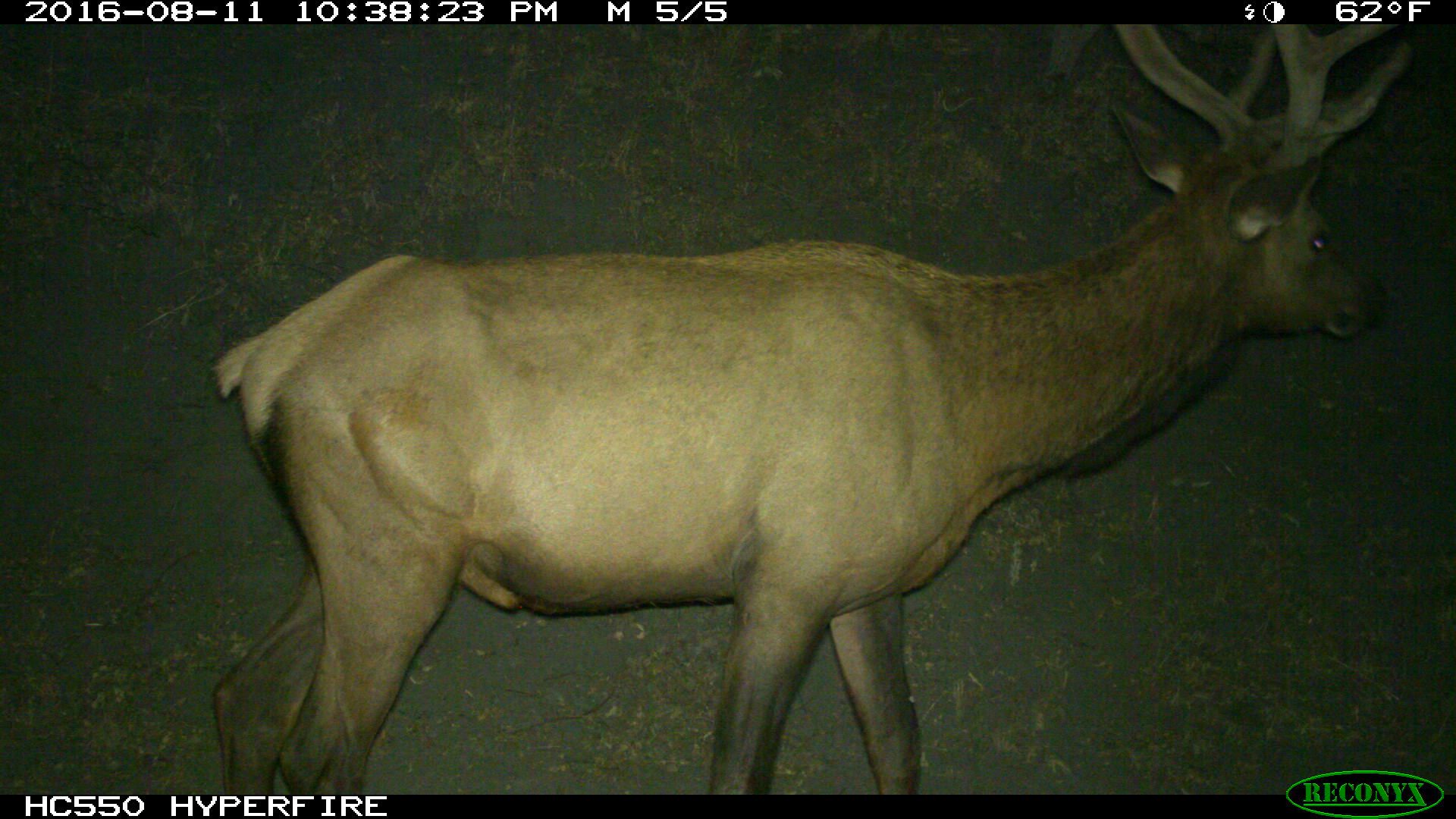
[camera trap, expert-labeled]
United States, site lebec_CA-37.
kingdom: Animalia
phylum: Chordata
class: Mammalia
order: Artiodactyla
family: Cervidae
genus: Cervus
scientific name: Cervus canadensis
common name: elk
Cervus canadensis (elk).